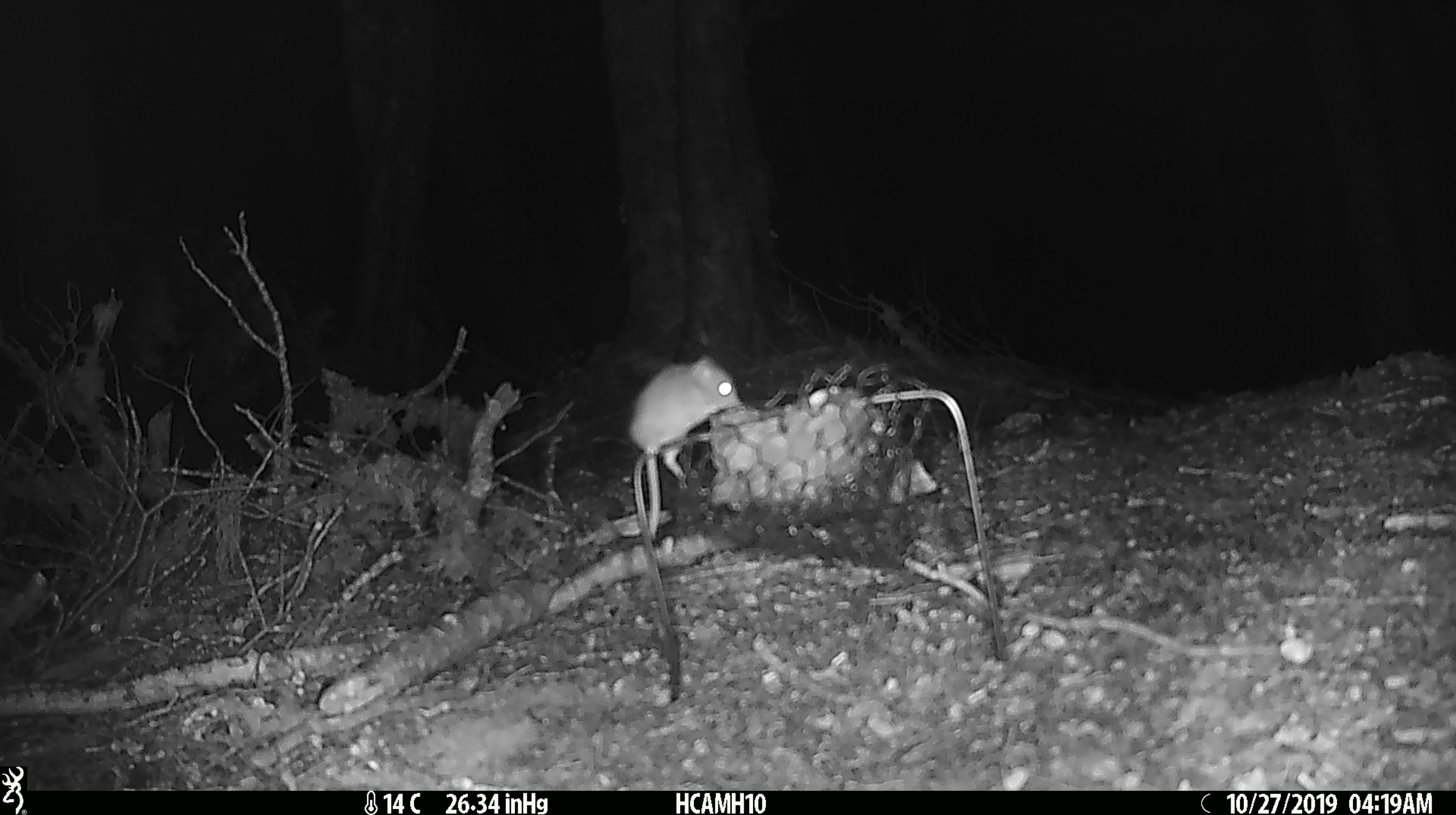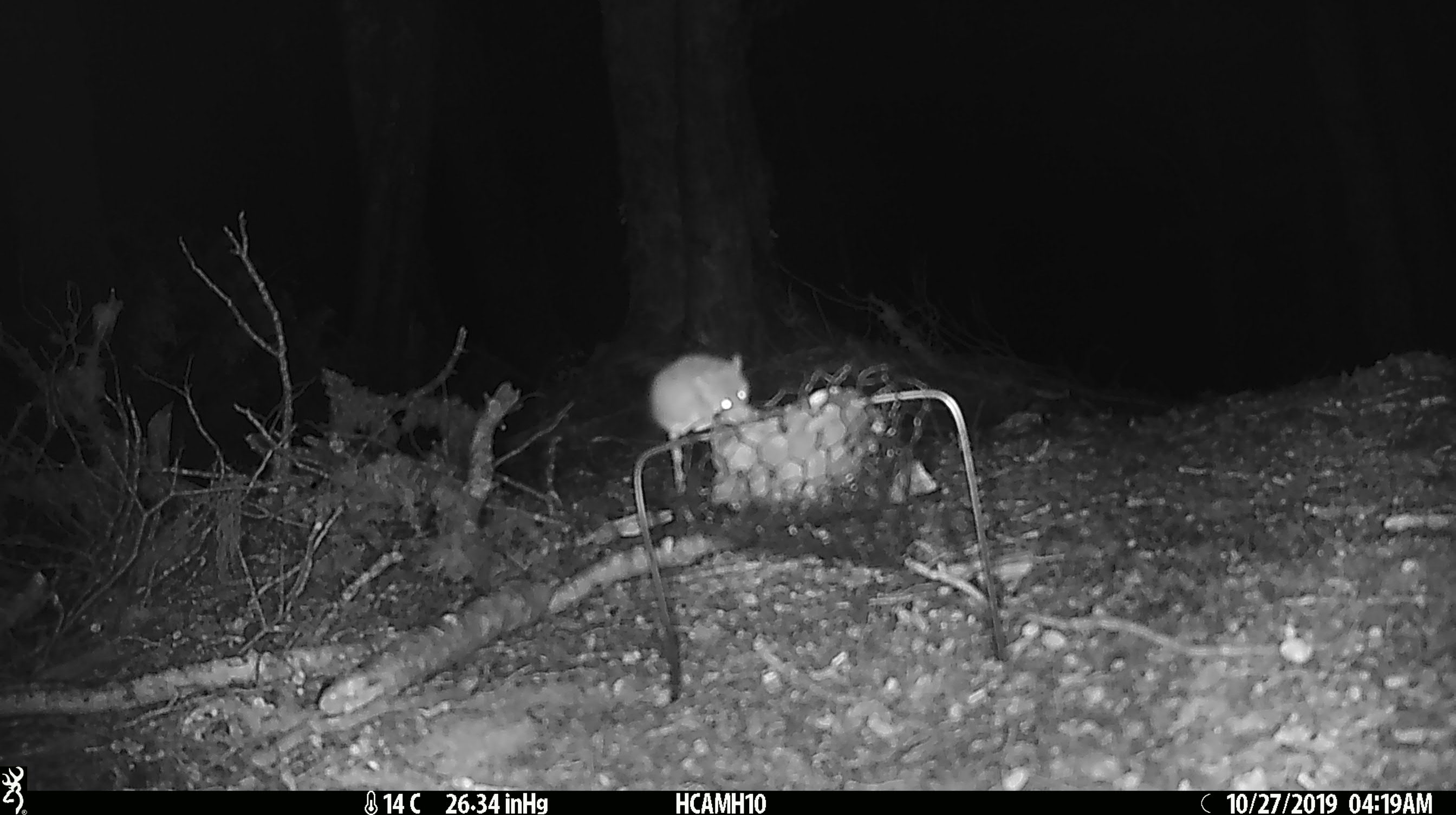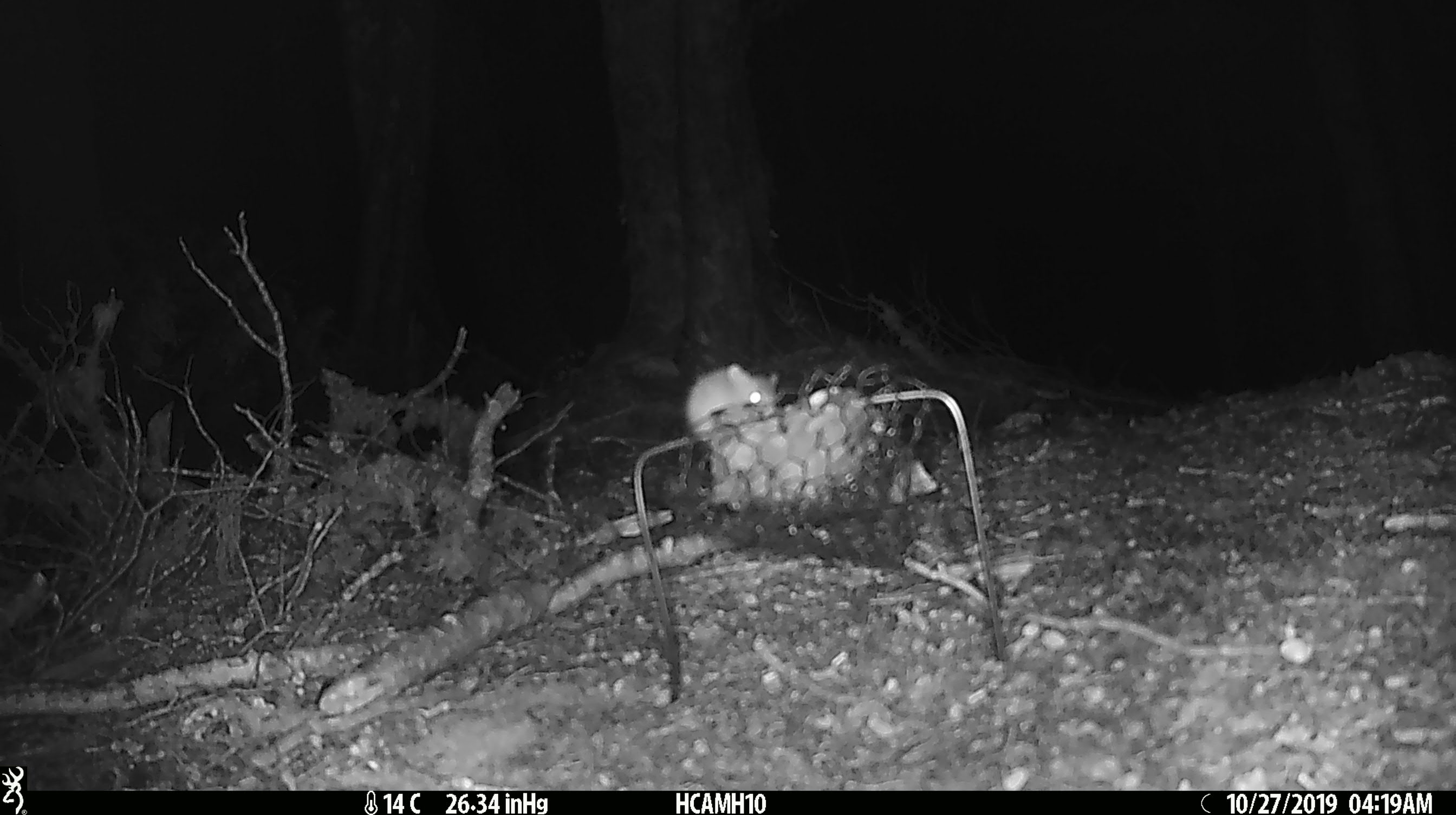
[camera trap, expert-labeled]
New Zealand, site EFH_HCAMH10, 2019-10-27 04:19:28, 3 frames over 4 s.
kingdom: Animalia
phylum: Chordata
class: Mammalia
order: Rodentia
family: Muridae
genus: Mus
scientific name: Mus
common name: mouse